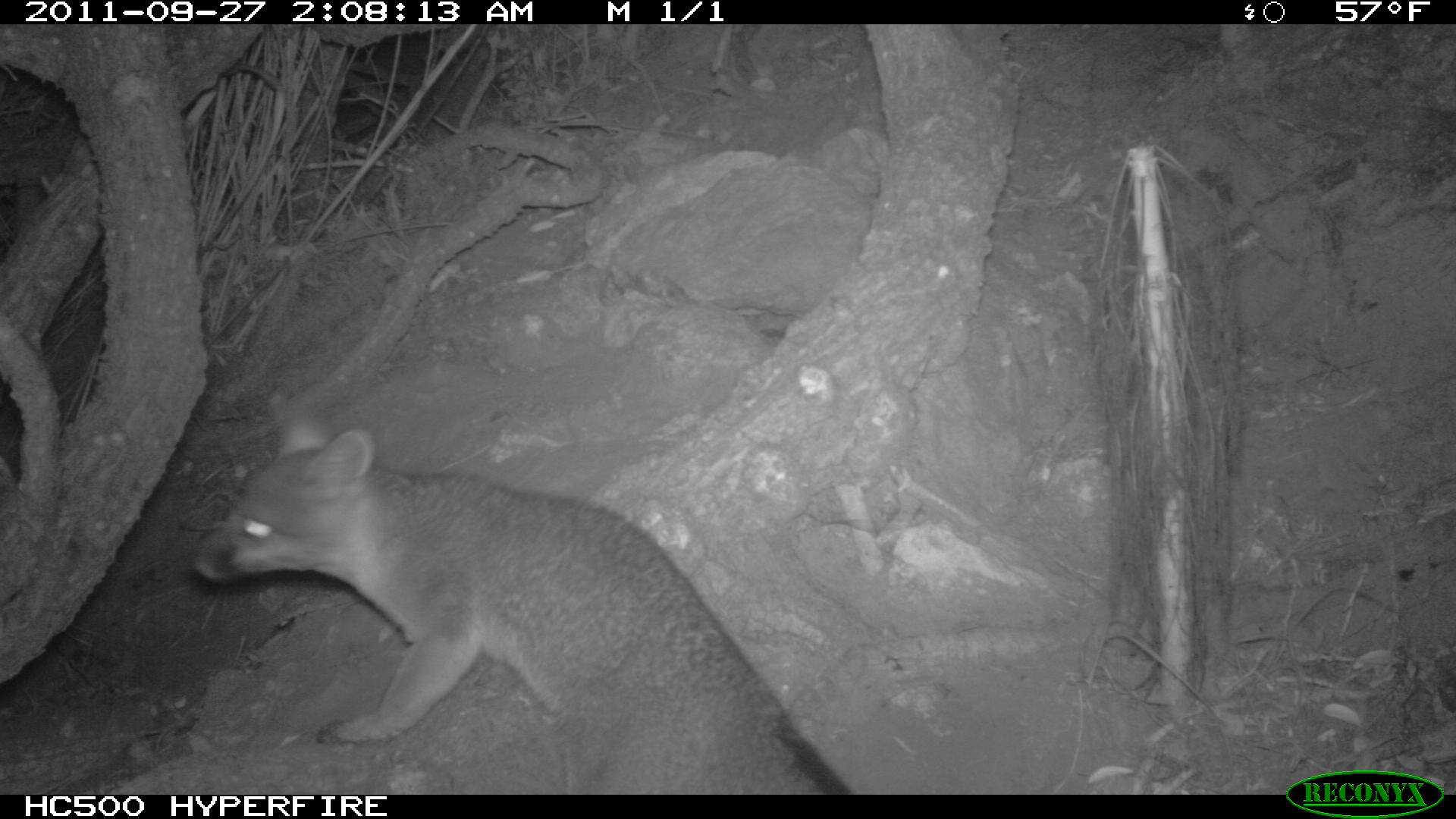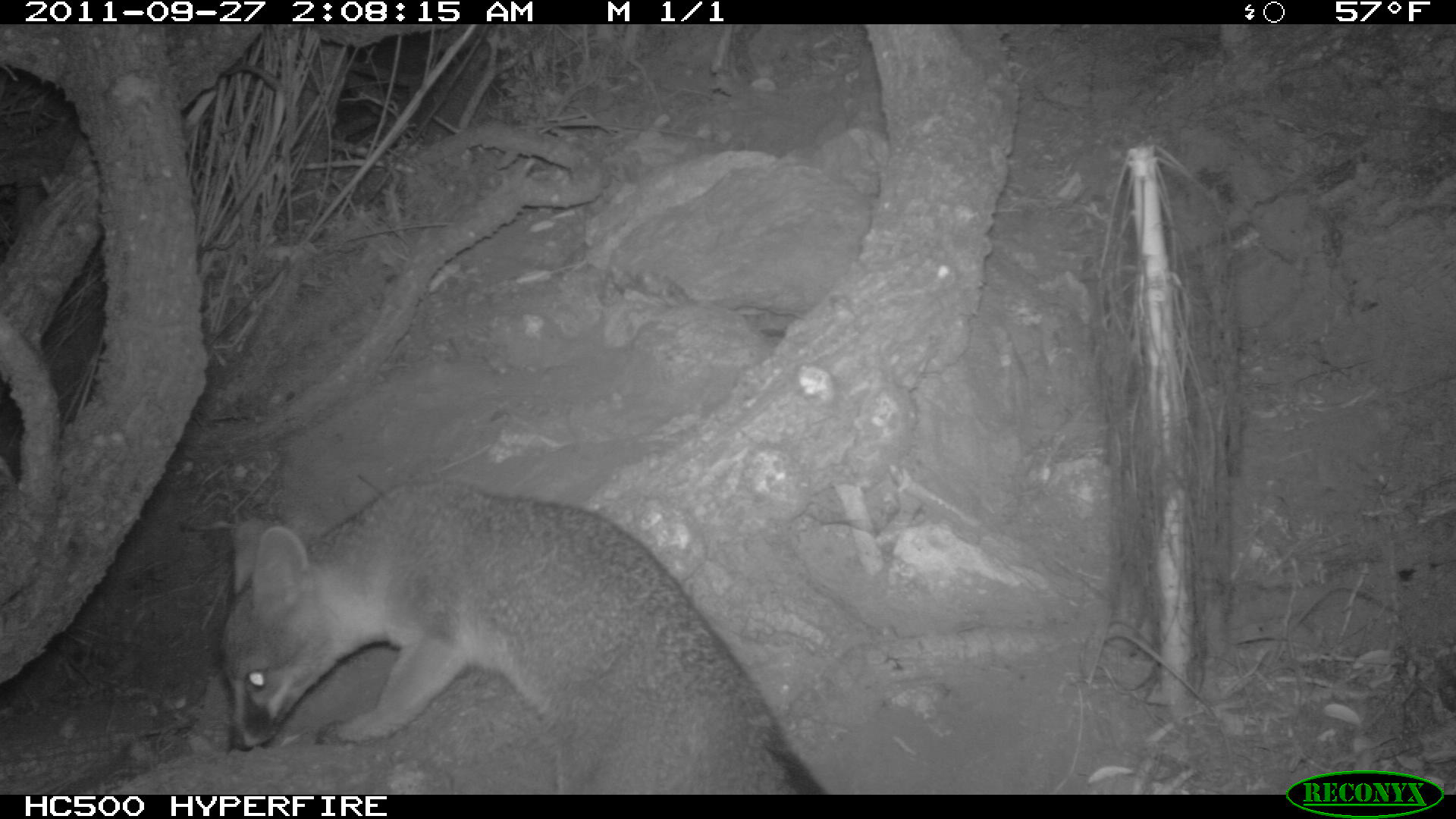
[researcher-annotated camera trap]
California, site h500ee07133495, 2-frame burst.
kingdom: Animalia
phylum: Chordata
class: Mammalia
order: Carnivora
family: Canidae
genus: Urocyon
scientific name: Urocyon littoralis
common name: island fox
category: fox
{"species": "fox (island fox) (Urocyon littoralis)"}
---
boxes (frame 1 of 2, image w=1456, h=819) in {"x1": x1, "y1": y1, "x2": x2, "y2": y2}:
fox: {"x1": 188, "y1": 388, "x2": 871, "y2": 793}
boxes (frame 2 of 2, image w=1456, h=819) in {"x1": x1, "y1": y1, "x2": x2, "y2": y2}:
fox: {"x1": 214, "y1": 478, "x2": 827, "y2": 794}